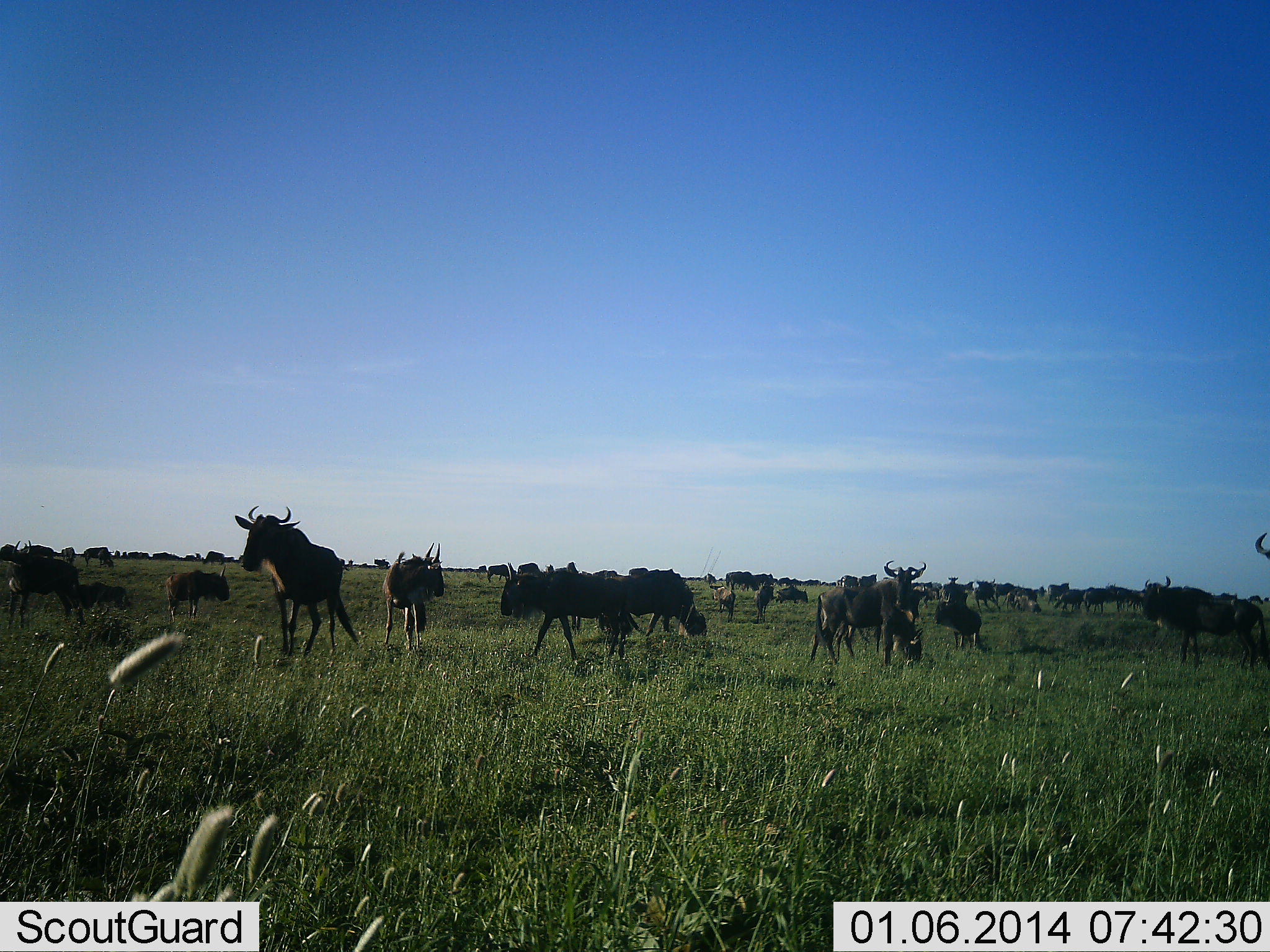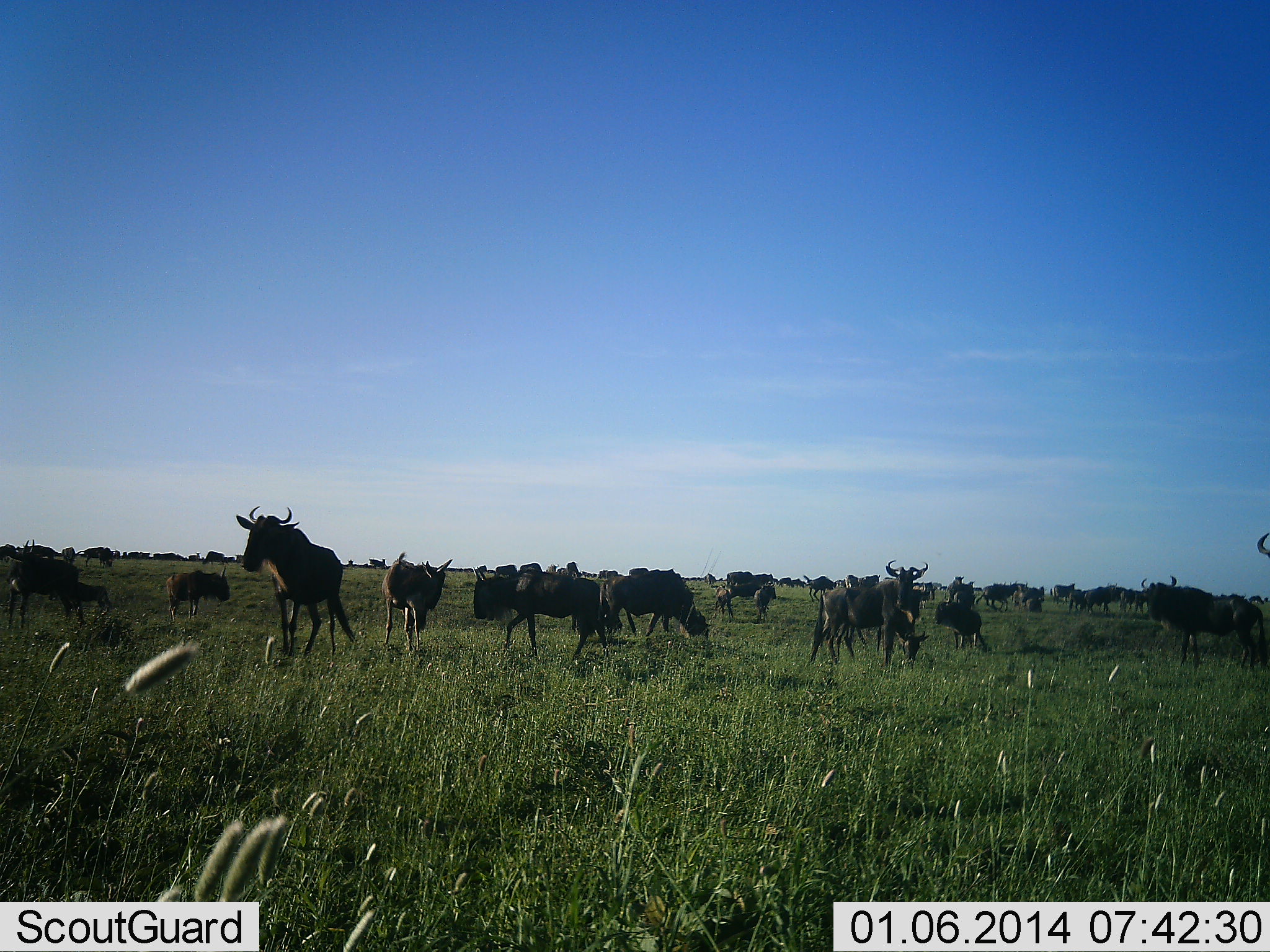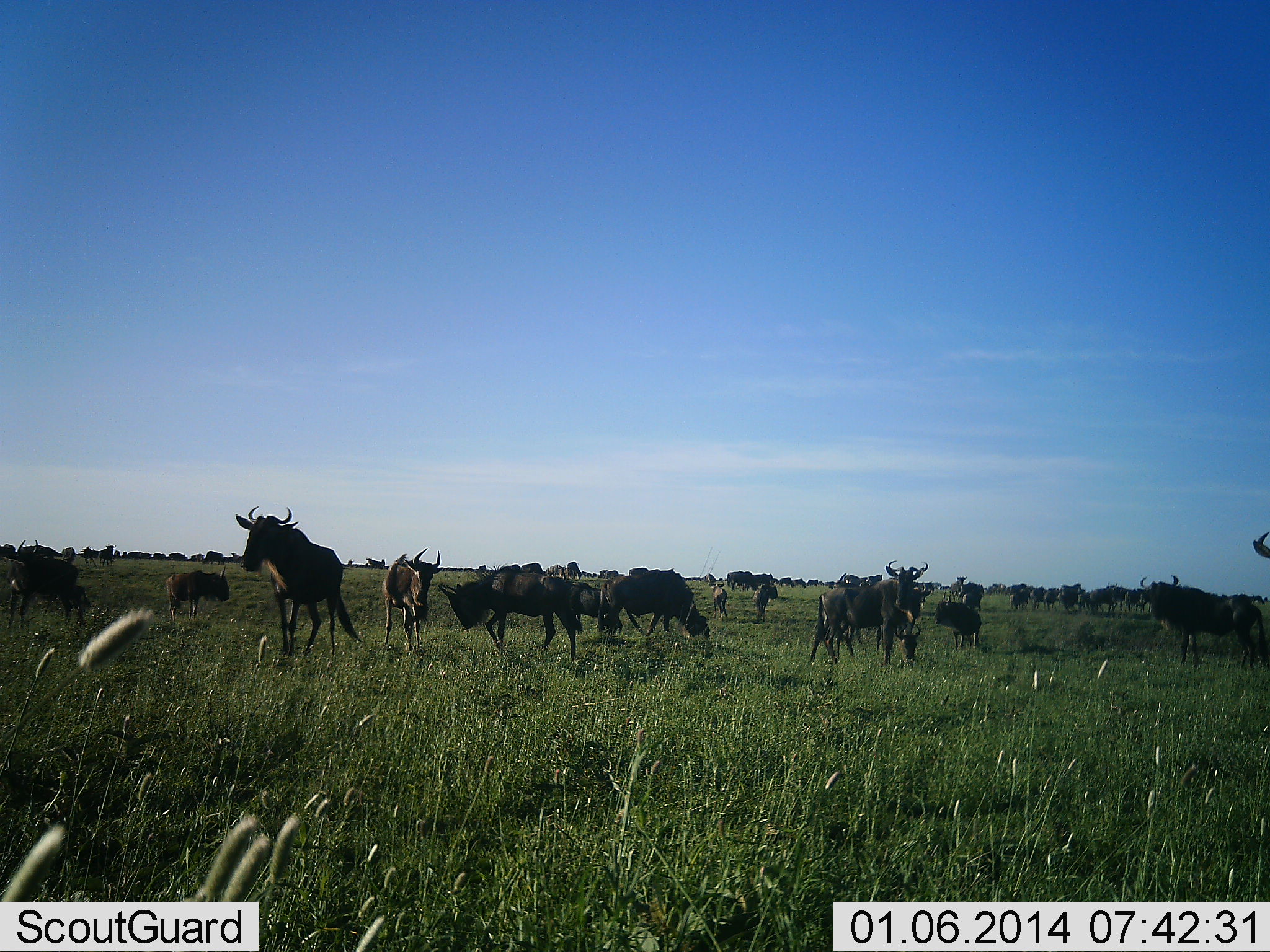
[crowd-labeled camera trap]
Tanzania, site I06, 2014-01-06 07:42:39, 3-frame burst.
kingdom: Animalia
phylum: Chordata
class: Mammalia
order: Artiodactyla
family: Bovidae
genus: Connochaetes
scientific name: Connochaetes taurinus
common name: blue wildebeest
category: wildebeest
Wildebeest (blue wildebeest) (Connochaetes taurinus), count 11-50. Behavior (volunteer vote fractions): standing 90%, resting 0%, moving 70%, interacting 0%. Young present (vote fraction): 10%. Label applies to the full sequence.